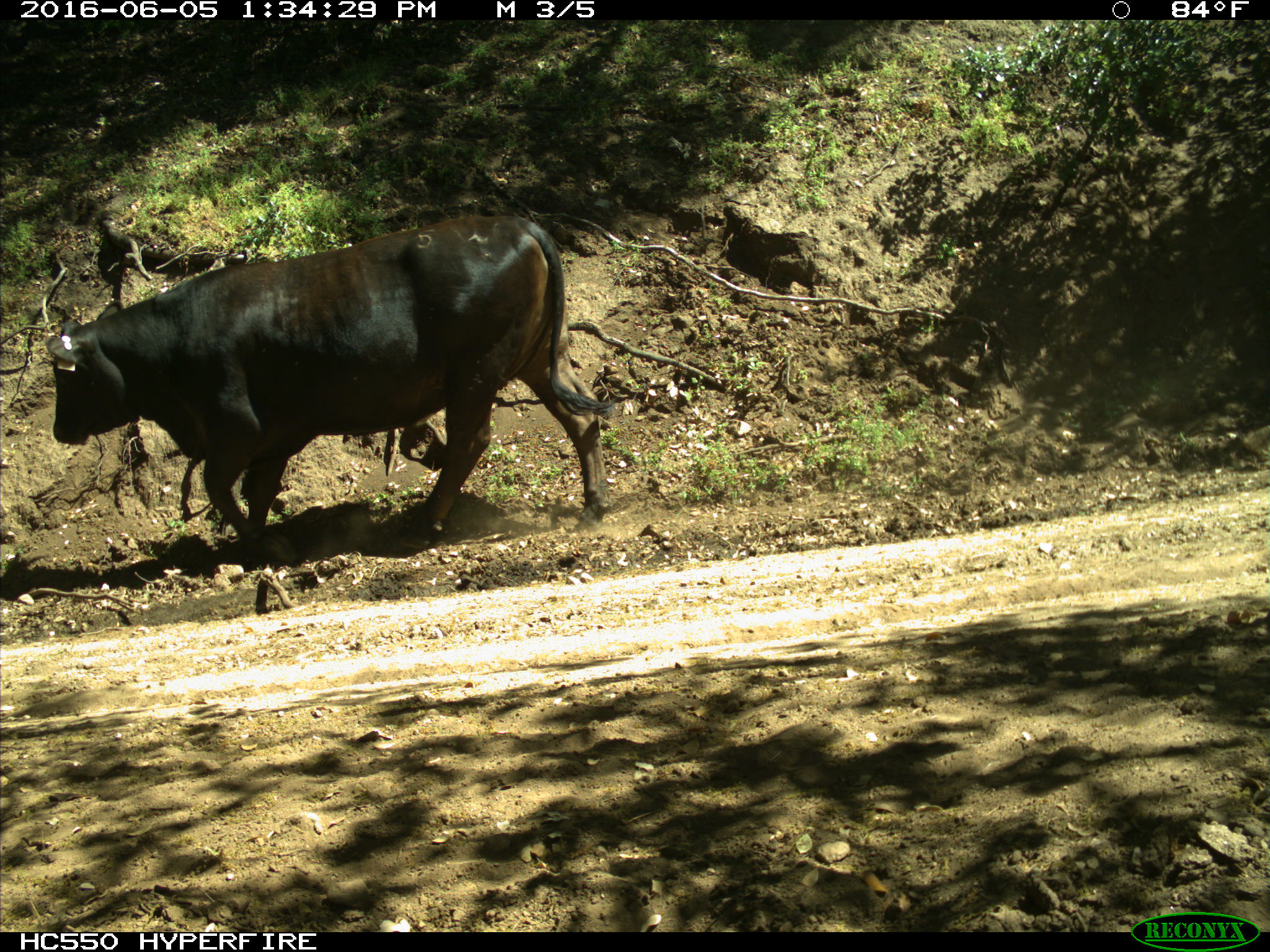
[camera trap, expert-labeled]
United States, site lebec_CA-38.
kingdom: Animalia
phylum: Chordata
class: Mammalia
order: Artiodactyla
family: Bovidae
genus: Bos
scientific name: Bos taurus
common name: domestic cow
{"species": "Bos taurus (domestic cow)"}